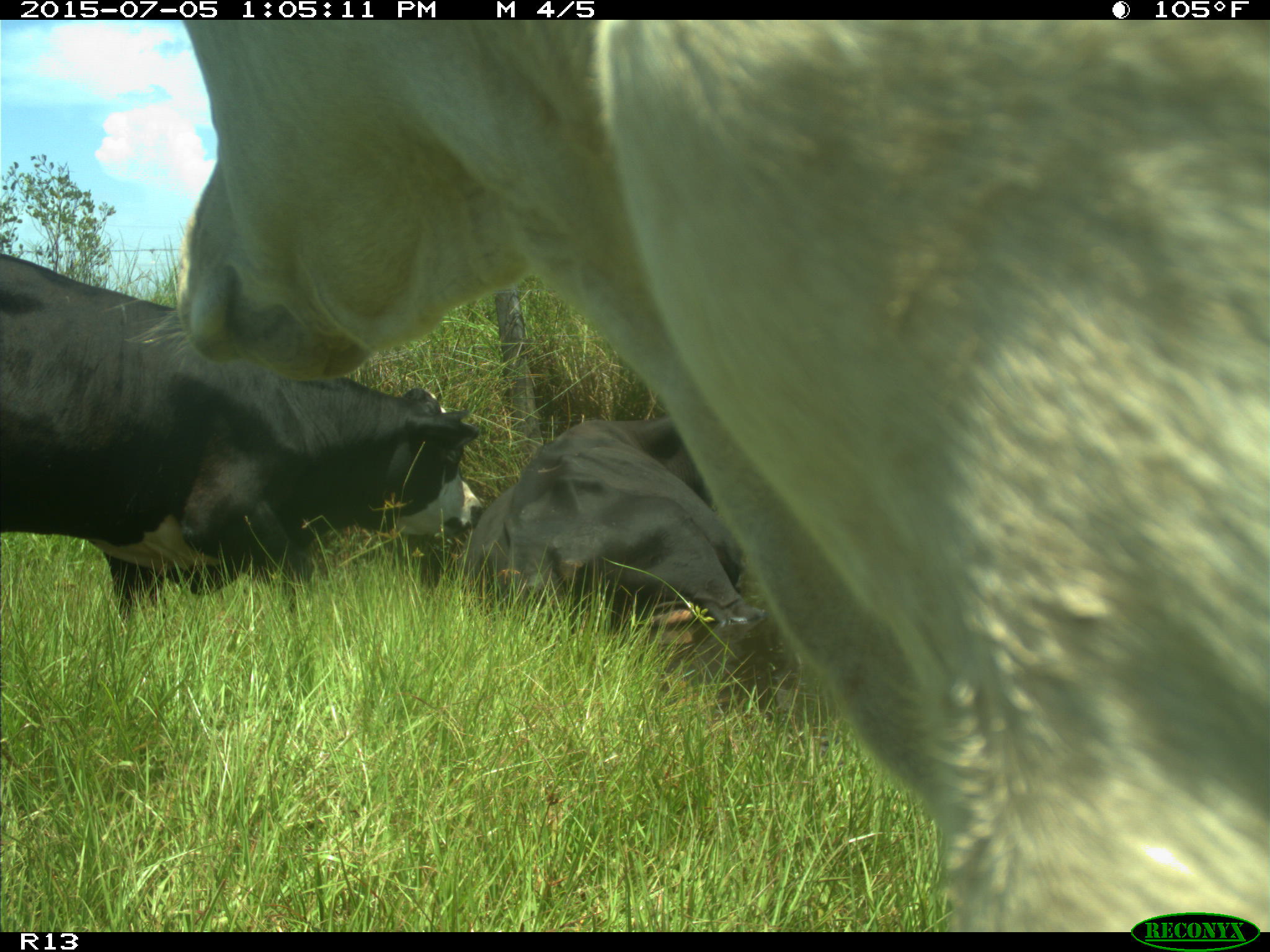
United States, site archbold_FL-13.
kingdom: Animalia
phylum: Chordata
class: Mammalia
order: Artiodactyla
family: Bovidae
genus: Bos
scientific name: Bos taurus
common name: domestic cow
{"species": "Bos taurus (domestic cow)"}